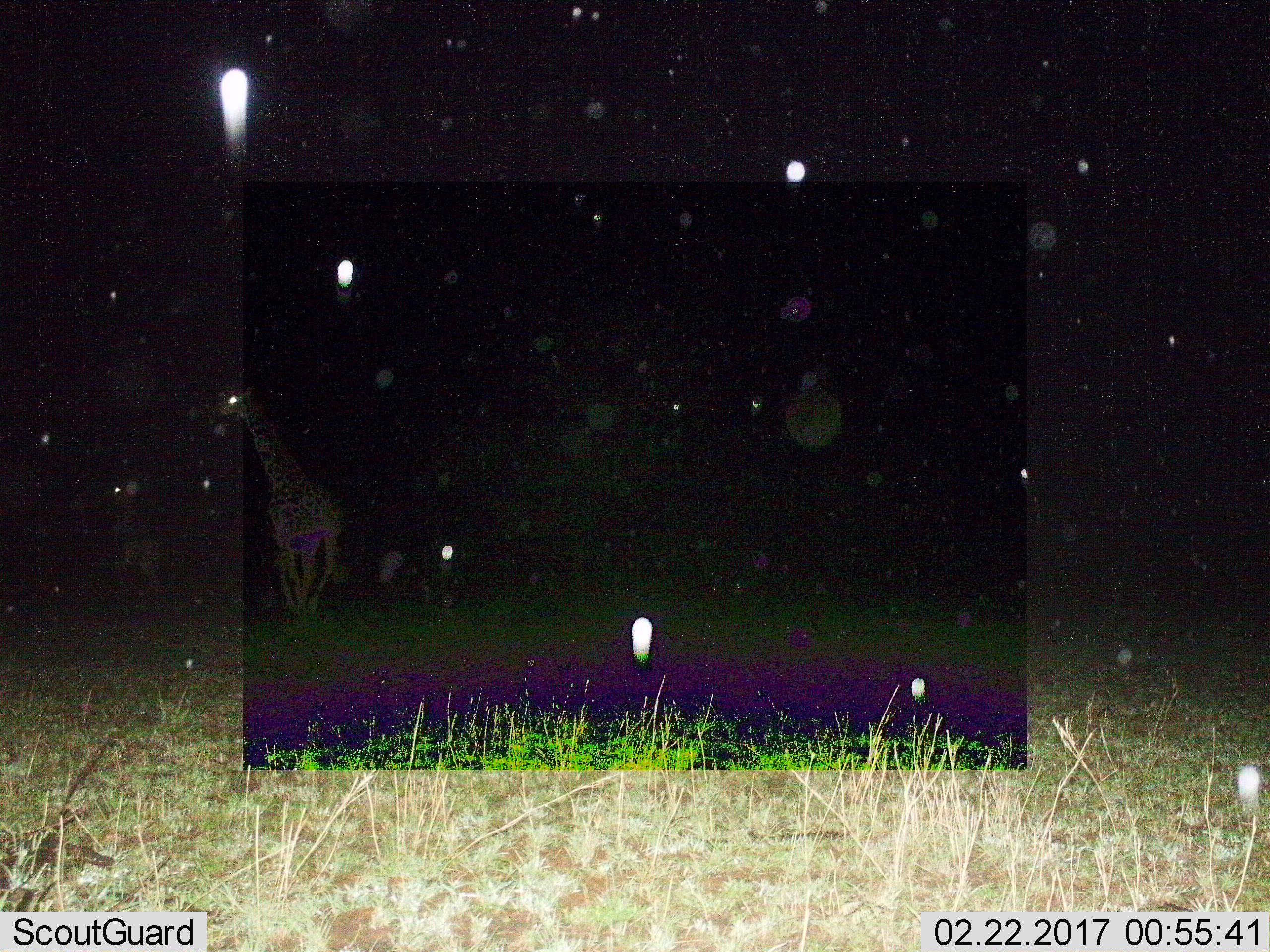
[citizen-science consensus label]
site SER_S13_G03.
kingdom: Animalia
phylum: Chordata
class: Mammalia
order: Artiodactyla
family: Giraffidae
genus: Giraffa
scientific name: Giraffa camelopardalis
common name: giraffe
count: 1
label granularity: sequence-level